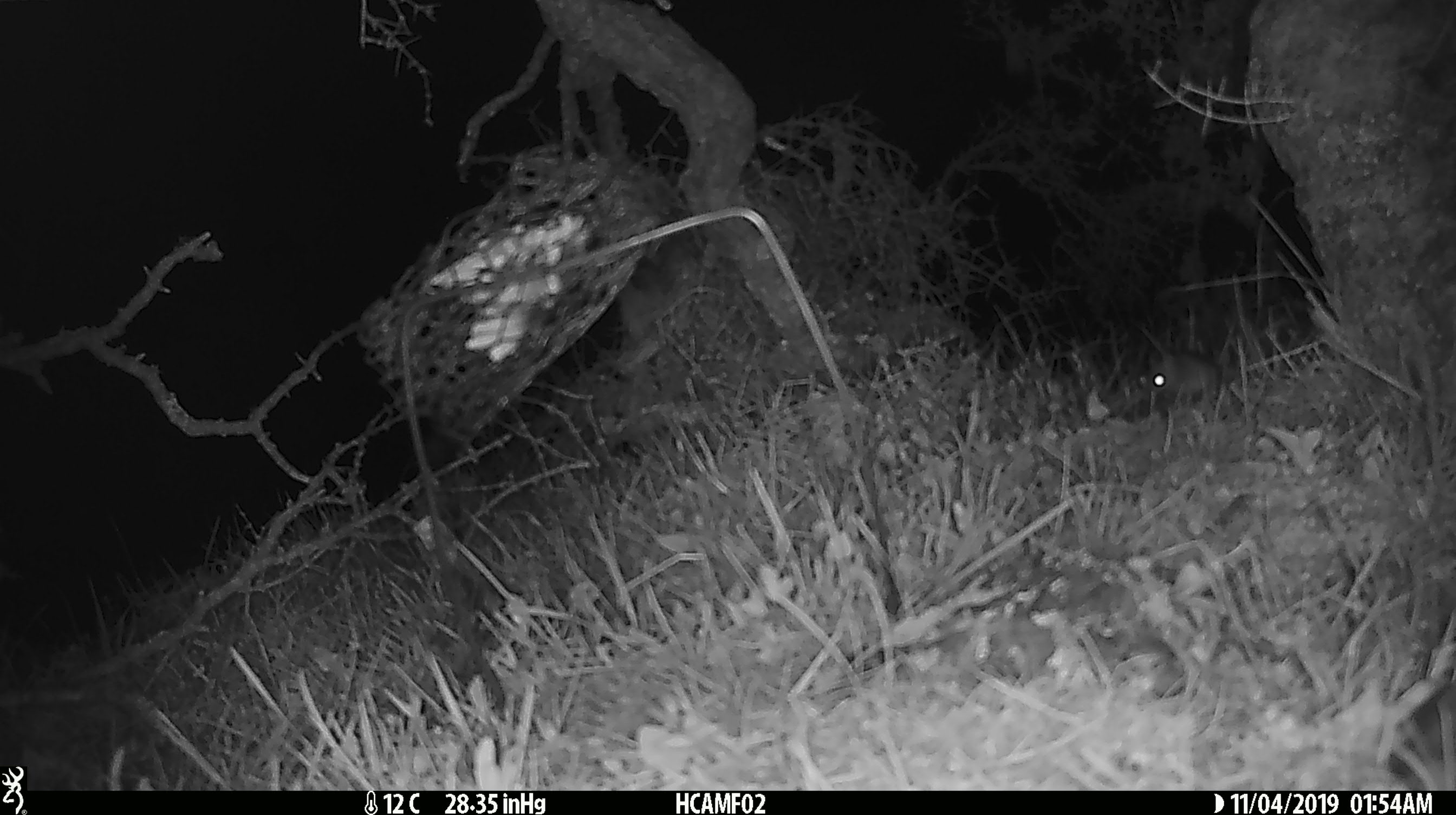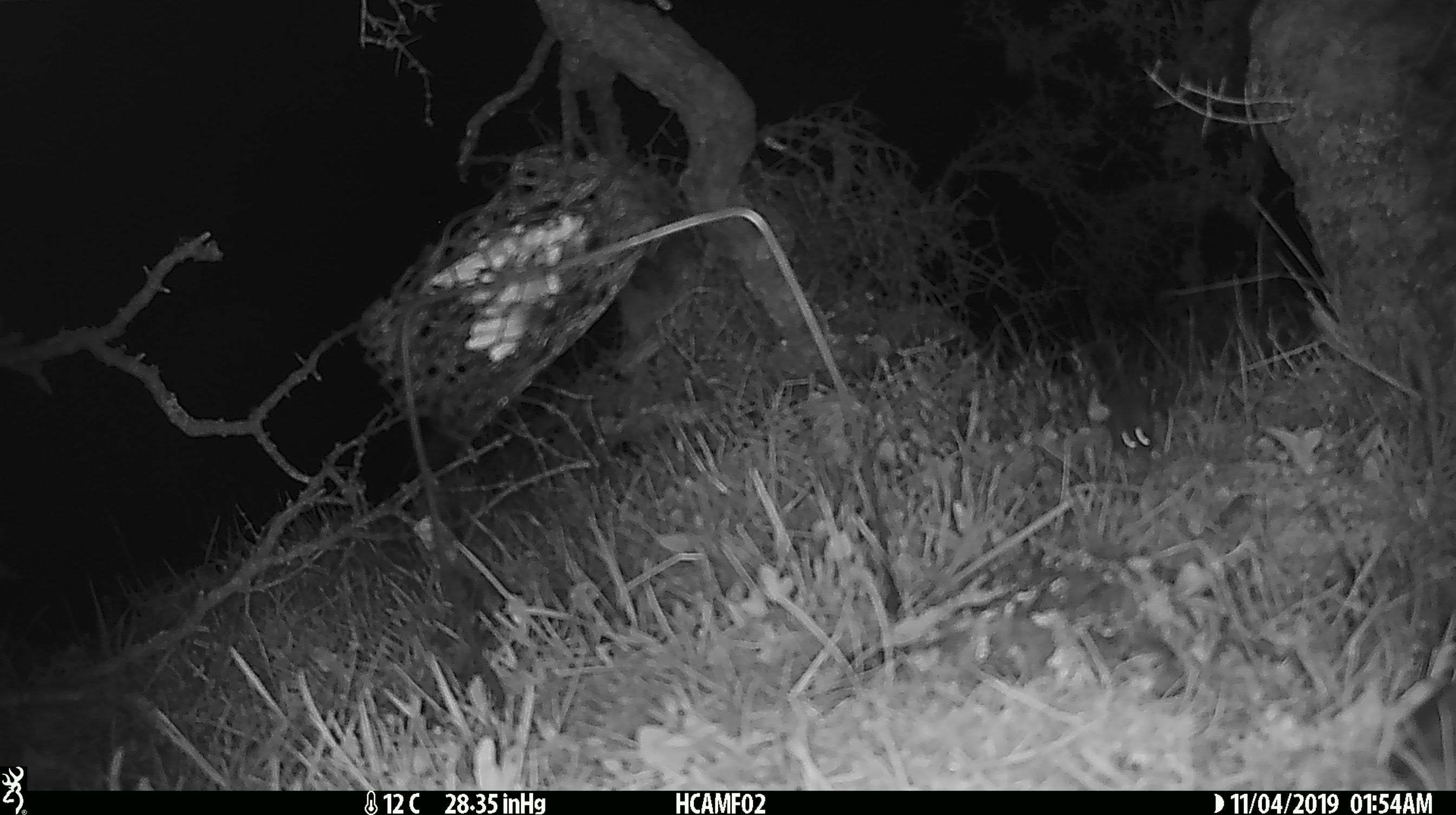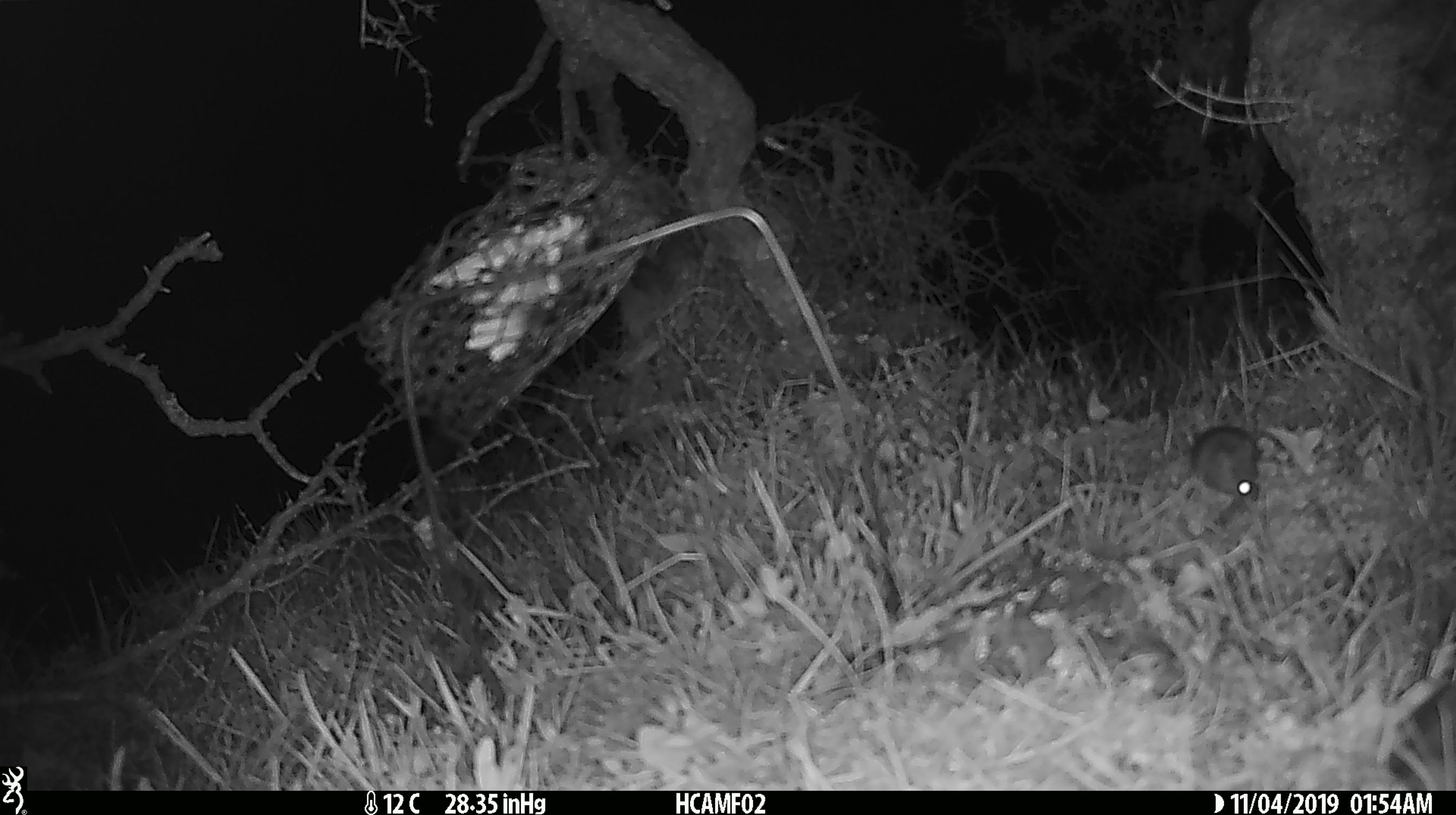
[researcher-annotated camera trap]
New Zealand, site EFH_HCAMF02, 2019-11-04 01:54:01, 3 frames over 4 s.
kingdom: Animalia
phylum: Chordata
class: Mammalia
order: Rodentia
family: Muridae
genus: Mus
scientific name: Mus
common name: mouse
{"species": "mouse (Mus)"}